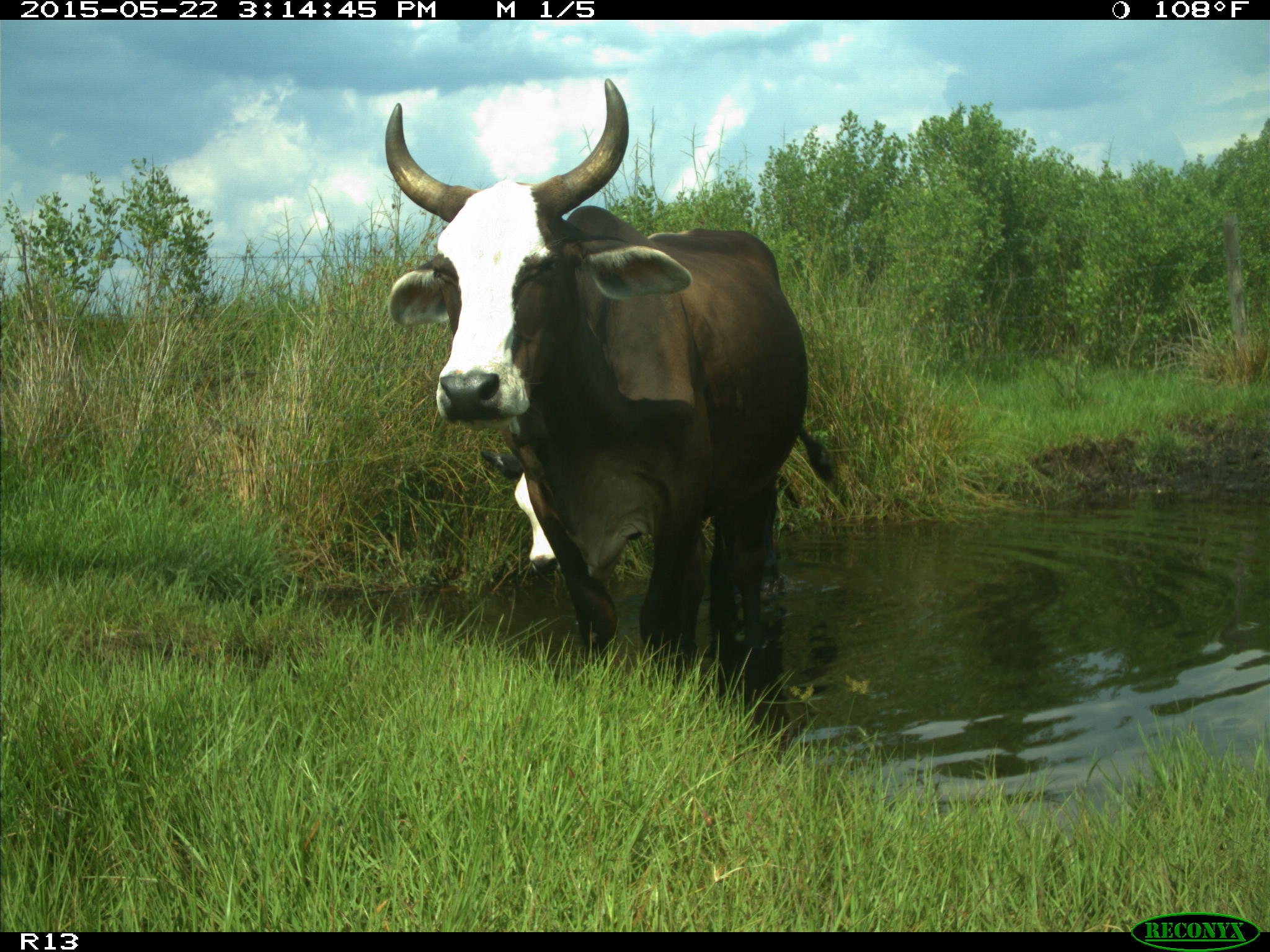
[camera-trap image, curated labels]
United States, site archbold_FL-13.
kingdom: Animalia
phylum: Chordata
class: Mammalia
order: Artiodactyla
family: Bovidae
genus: Bos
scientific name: Bos taurus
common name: domestic cow